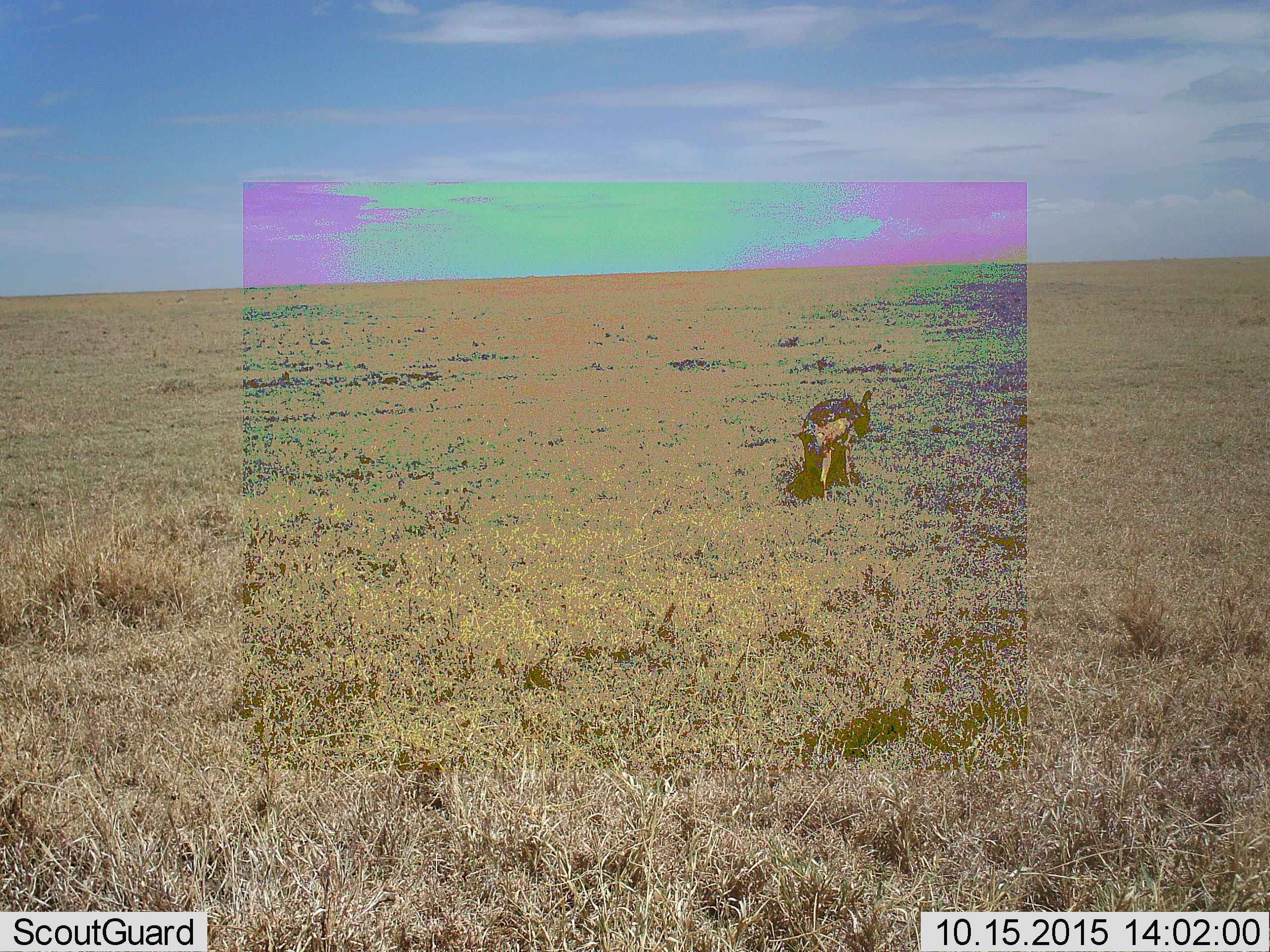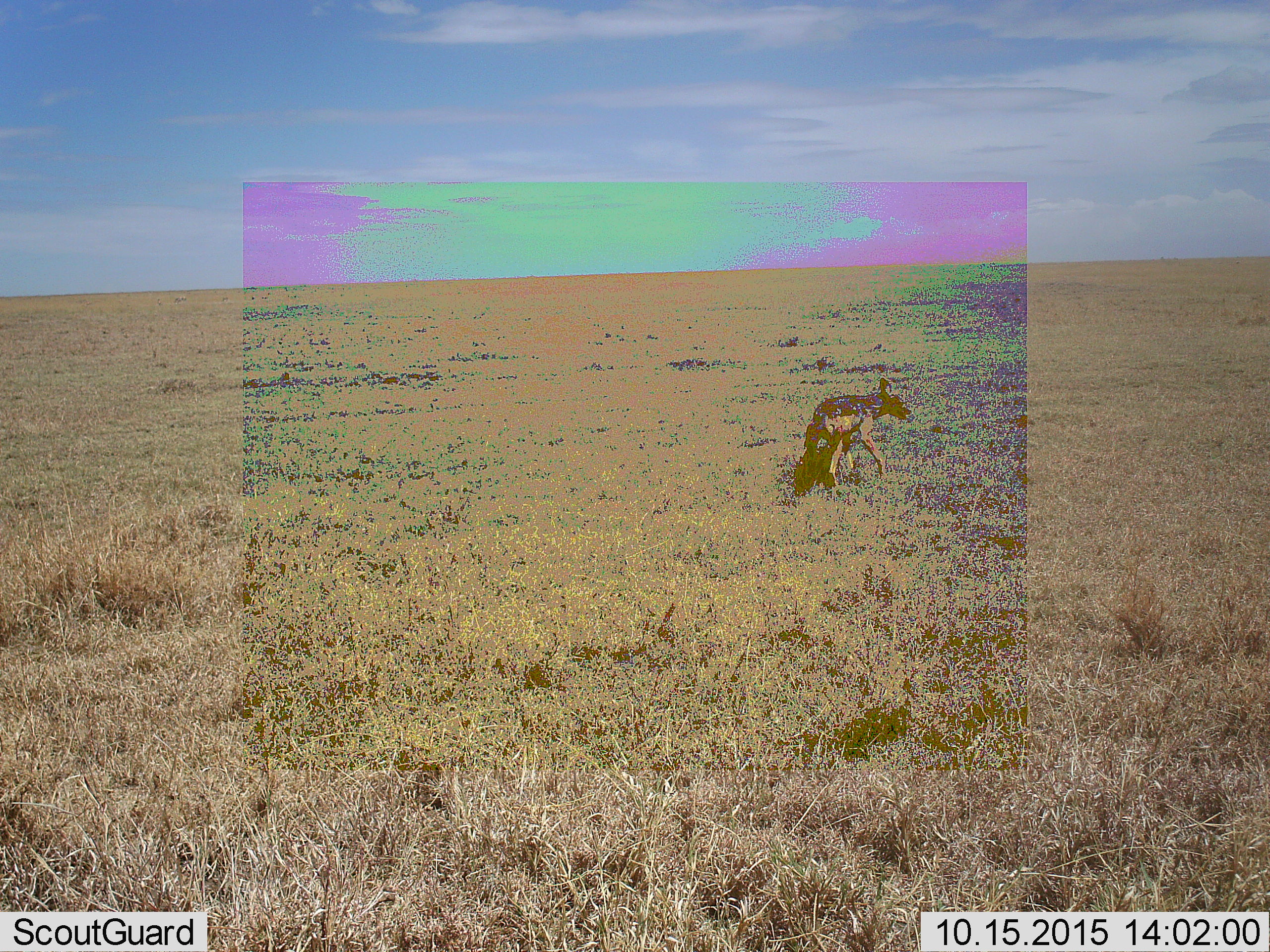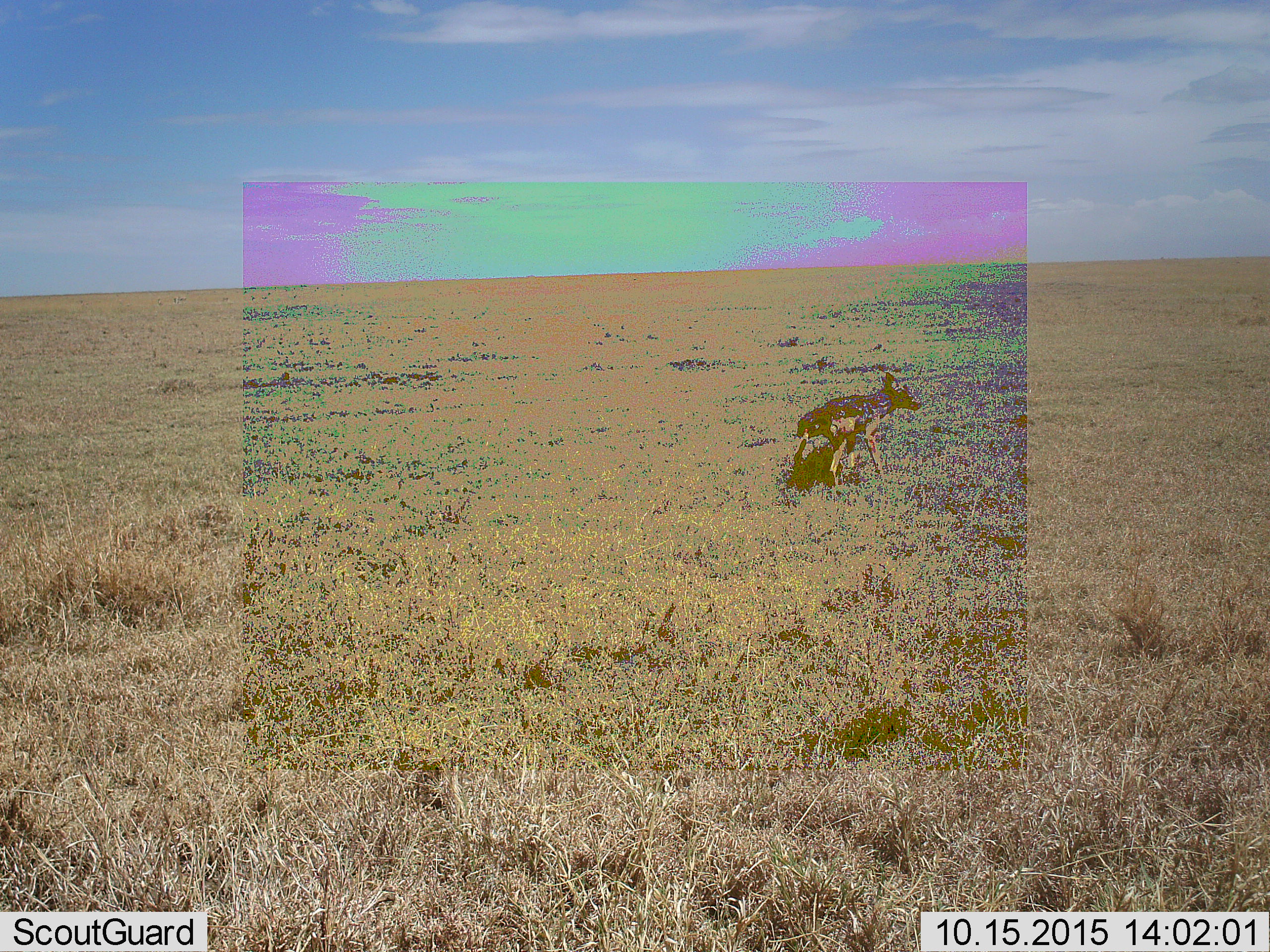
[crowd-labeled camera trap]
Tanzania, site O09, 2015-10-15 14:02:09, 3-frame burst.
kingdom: Animalia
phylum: Chordata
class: Mammalia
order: Carnivora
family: Canidae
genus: Lupulella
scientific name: Lupulella mesomelas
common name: black-backed jackal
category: jackal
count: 1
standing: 50%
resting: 0%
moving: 50%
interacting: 0%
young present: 0%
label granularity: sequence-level